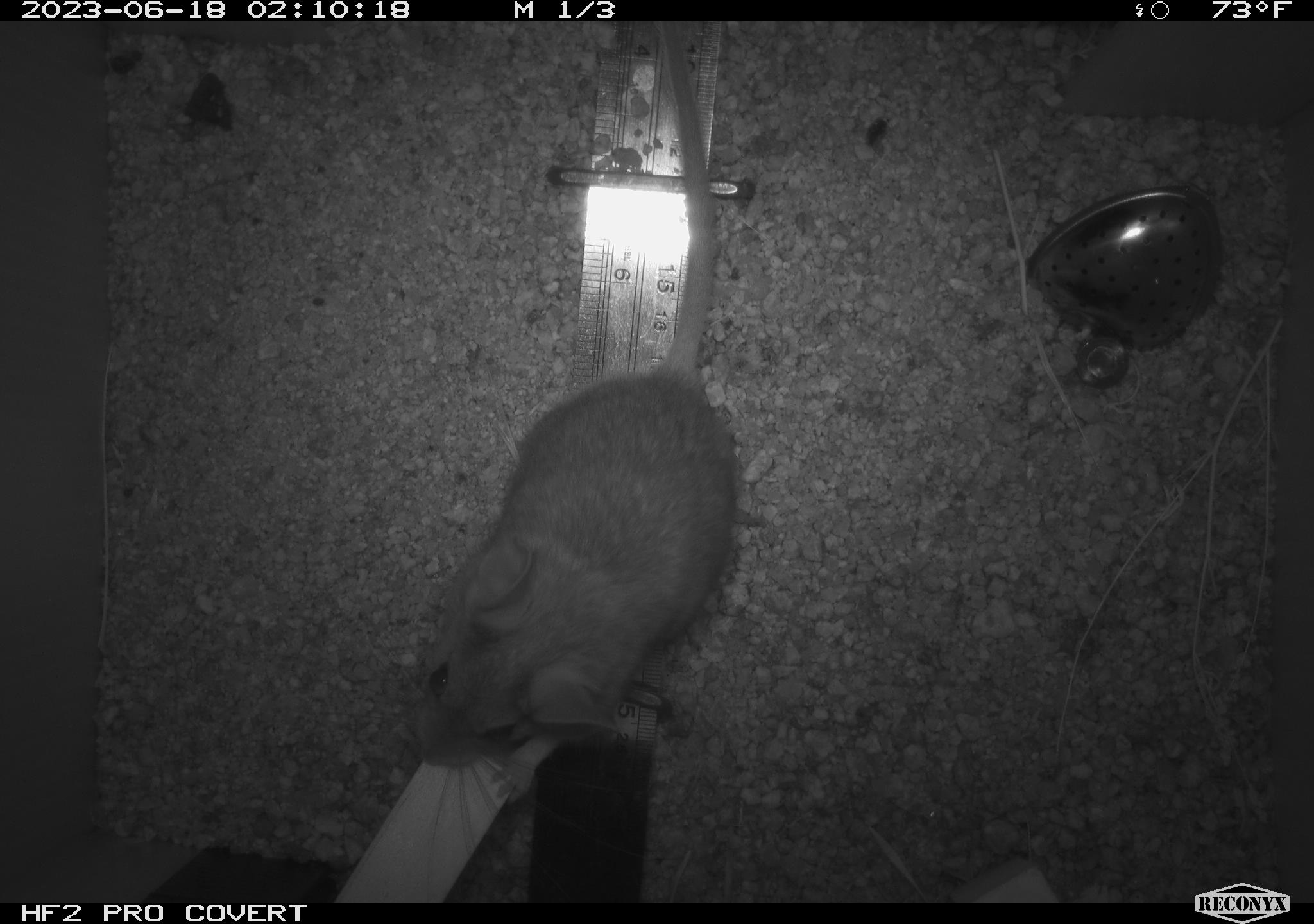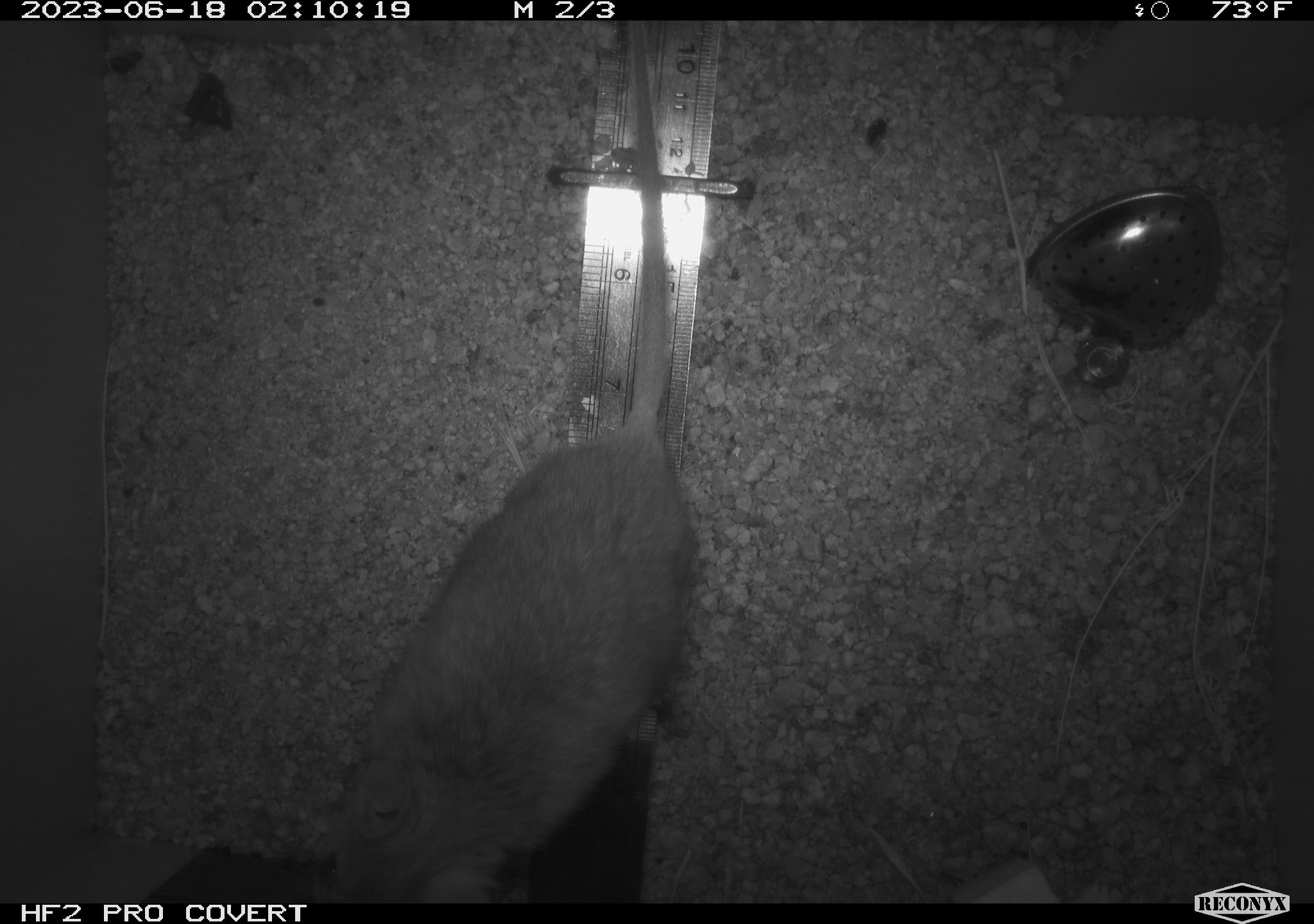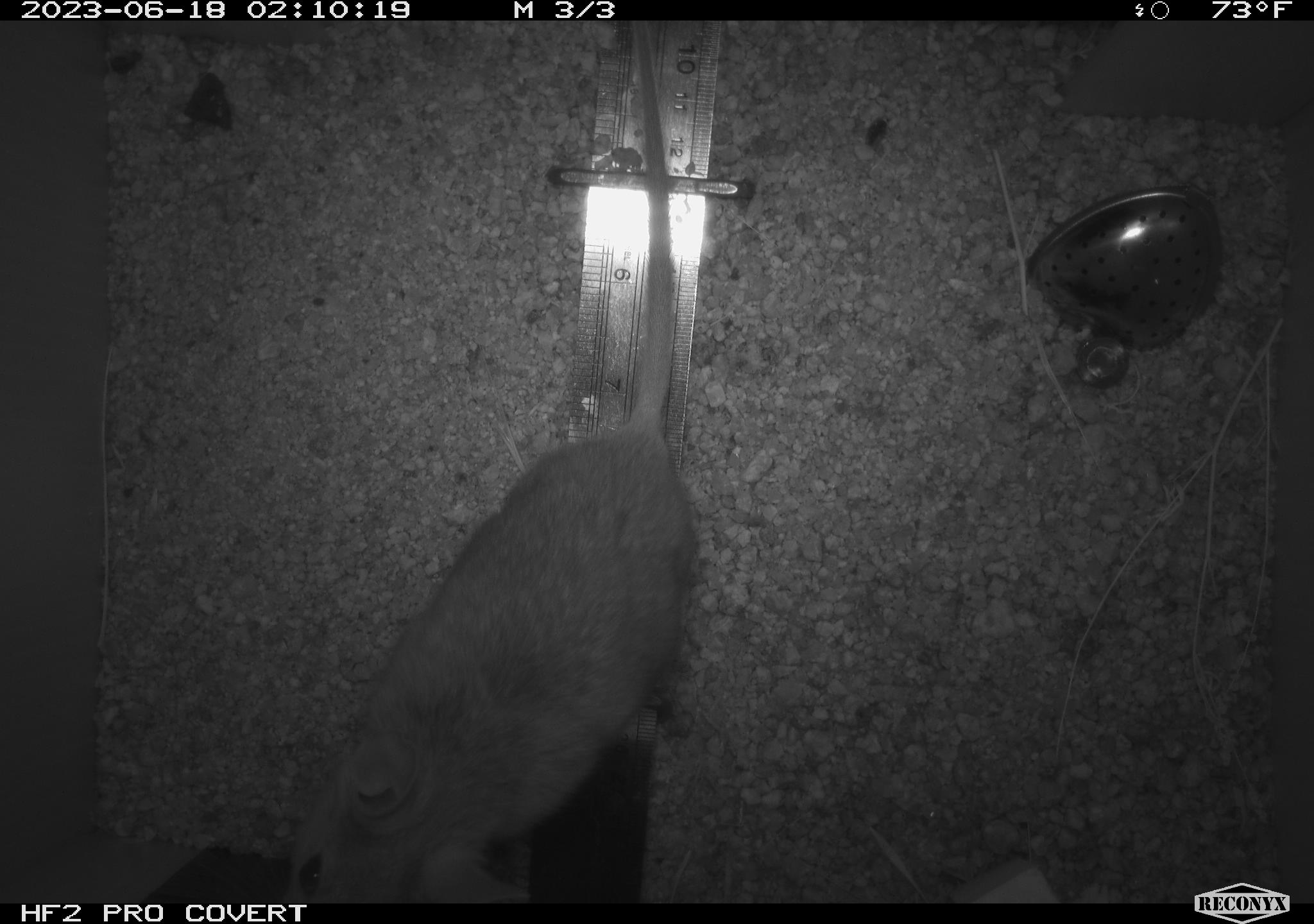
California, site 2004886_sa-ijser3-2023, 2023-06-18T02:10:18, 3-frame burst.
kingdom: Animalia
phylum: Chordata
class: Mammalia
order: Rodentia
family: Cricetidae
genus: Neotoma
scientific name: Neotoma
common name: pack rat or woodrat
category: neotoma species